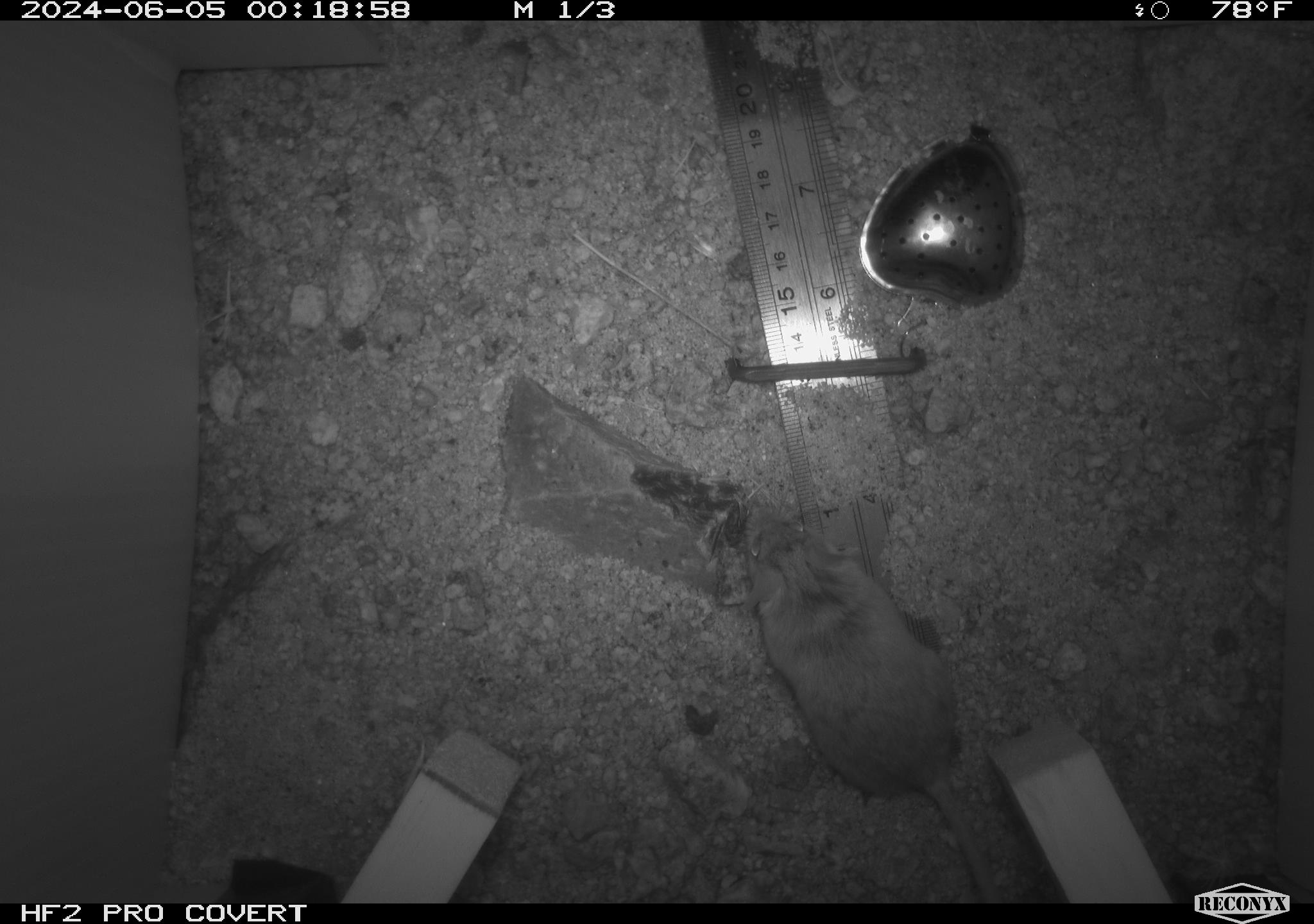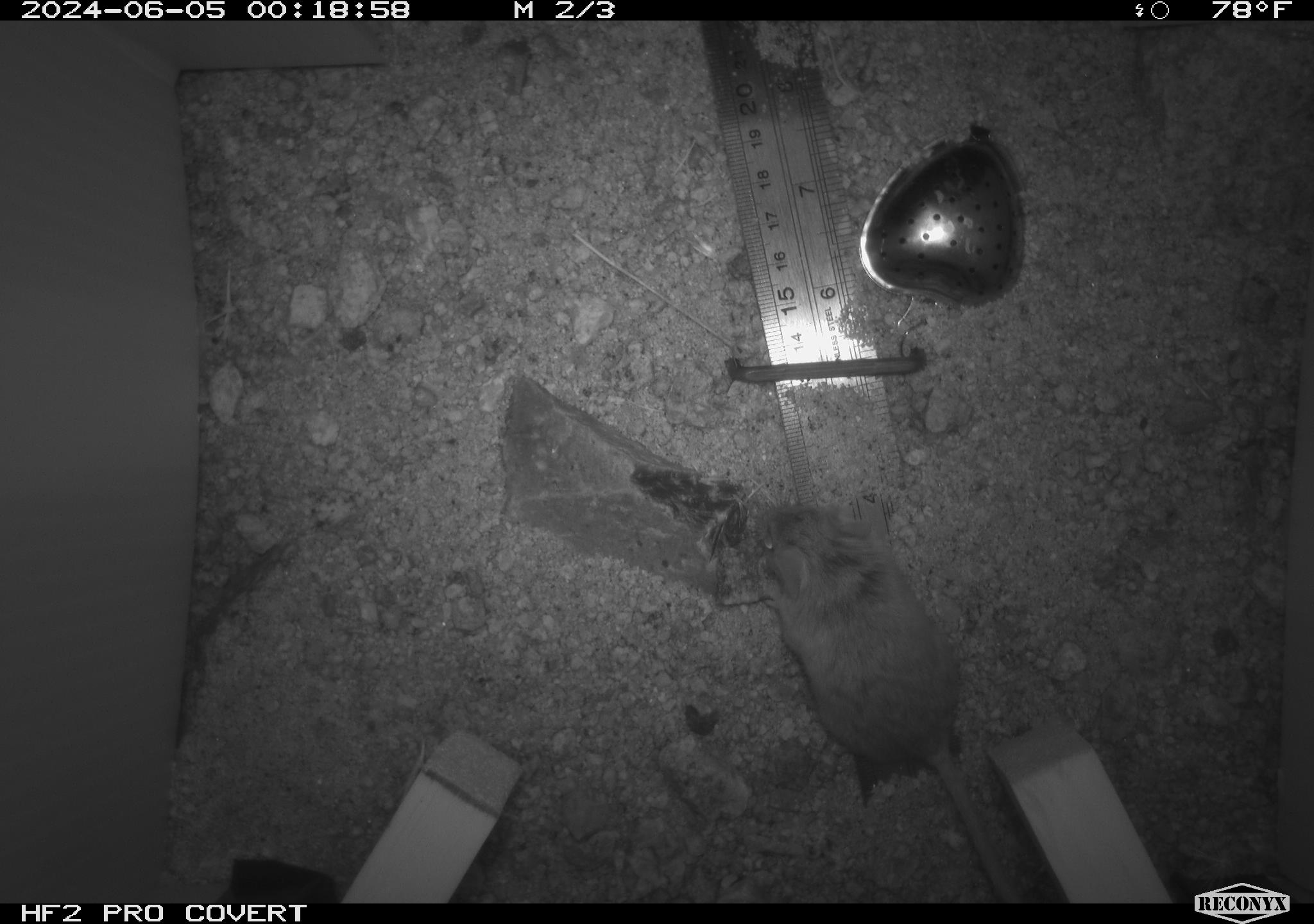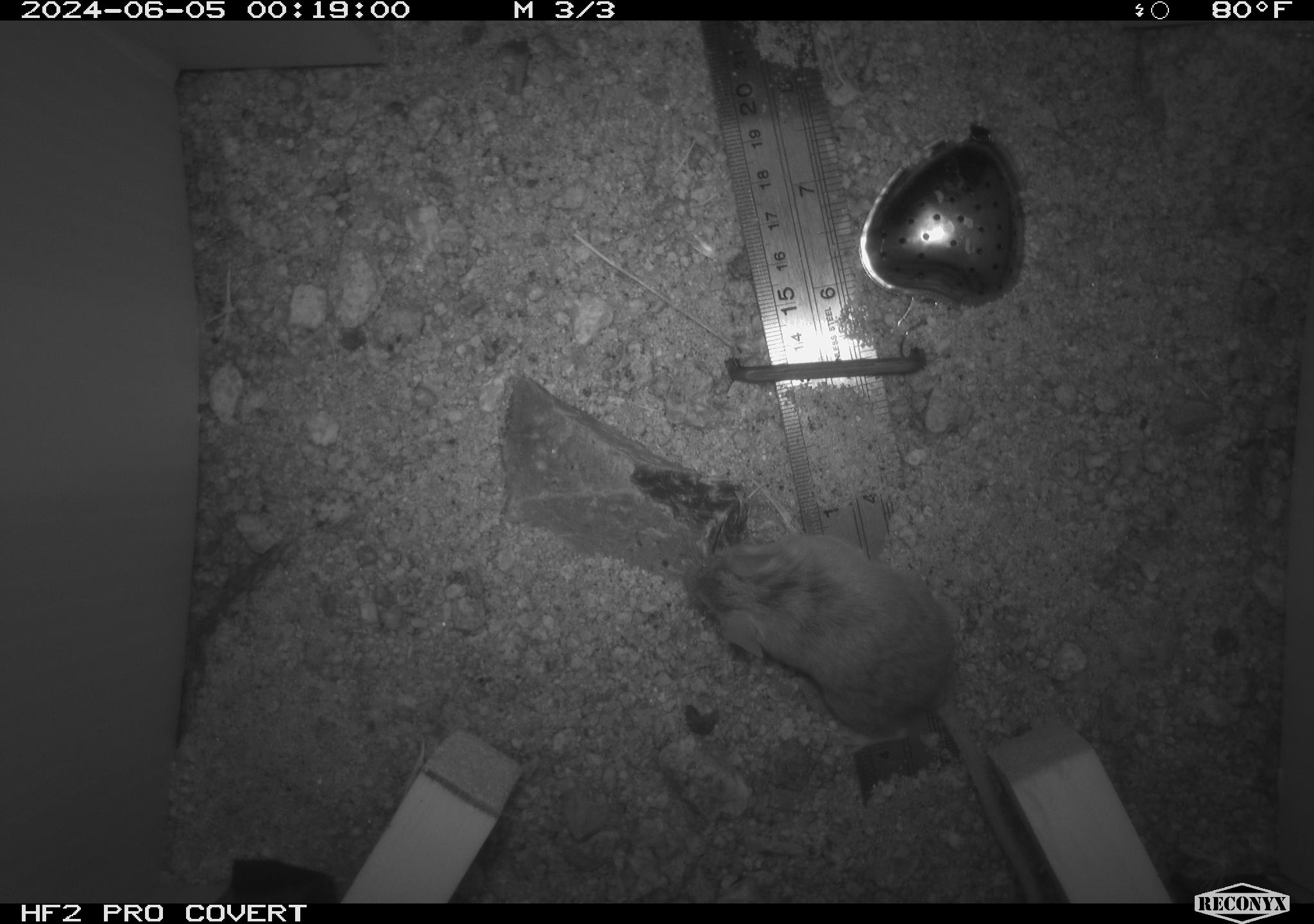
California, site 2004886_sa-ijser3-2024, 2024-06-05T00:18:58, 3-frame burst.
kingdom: Animalia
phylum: Chordata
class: Mammalia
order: Rodentia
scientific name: Rodentia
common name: mouse species